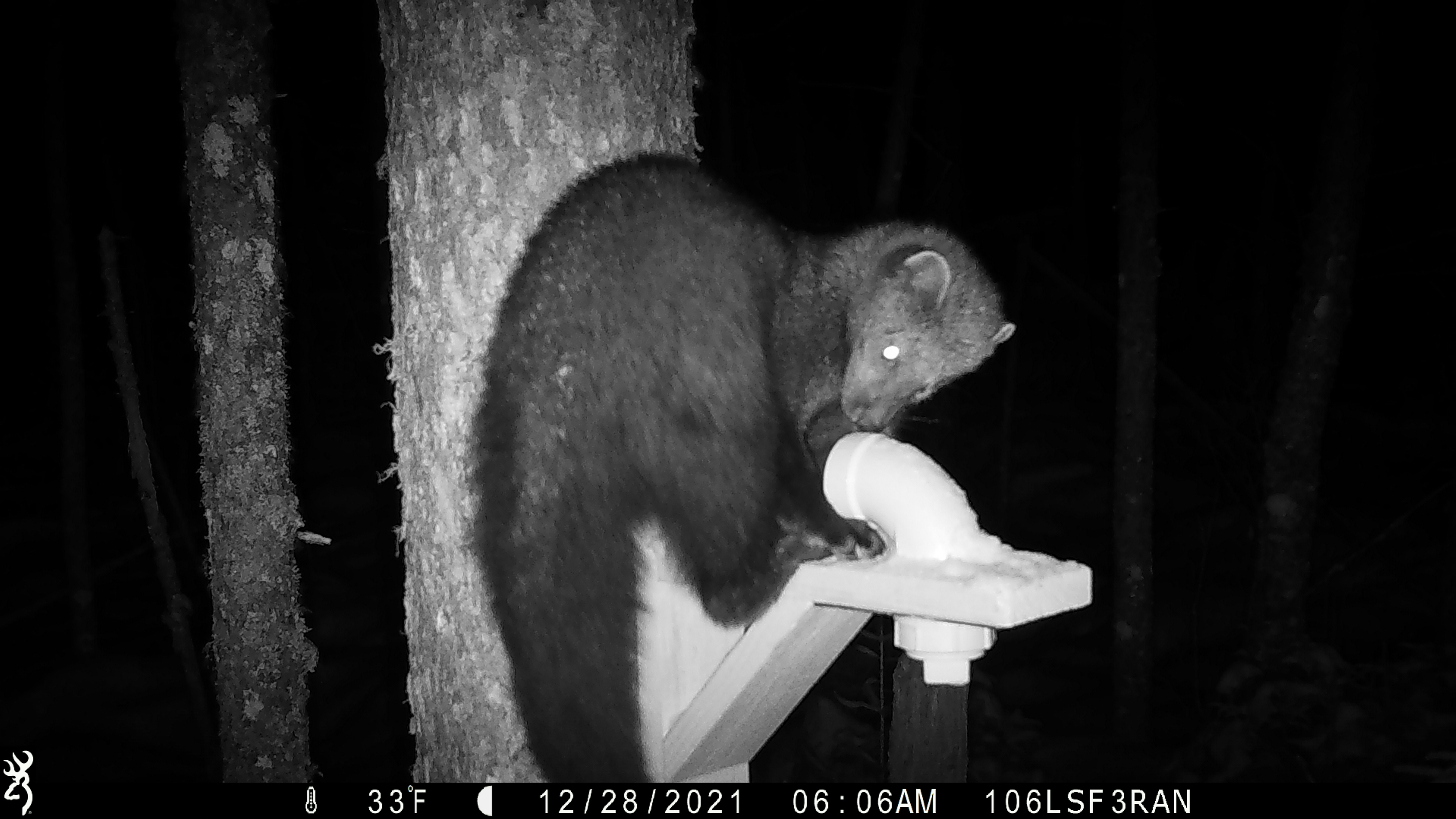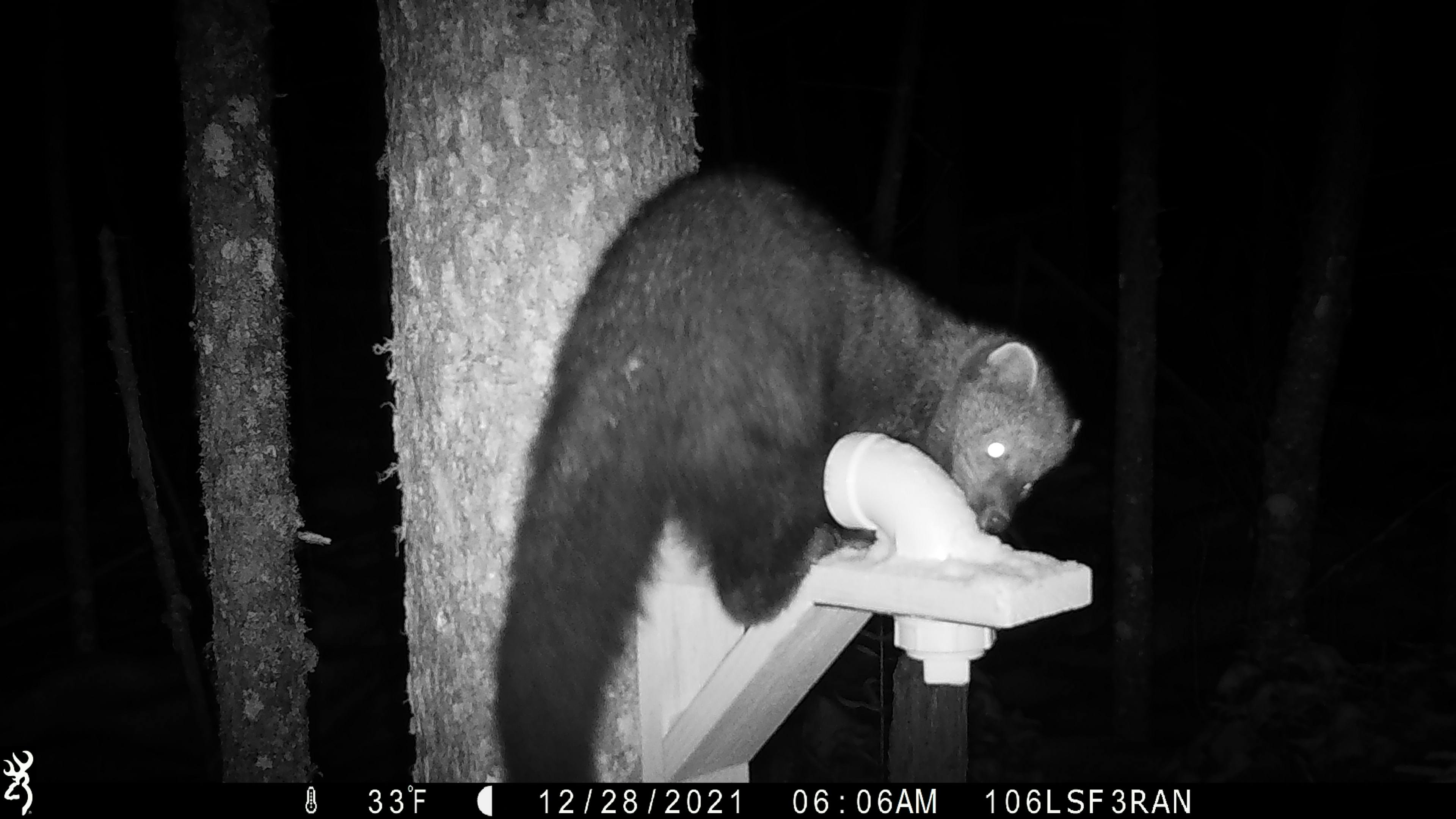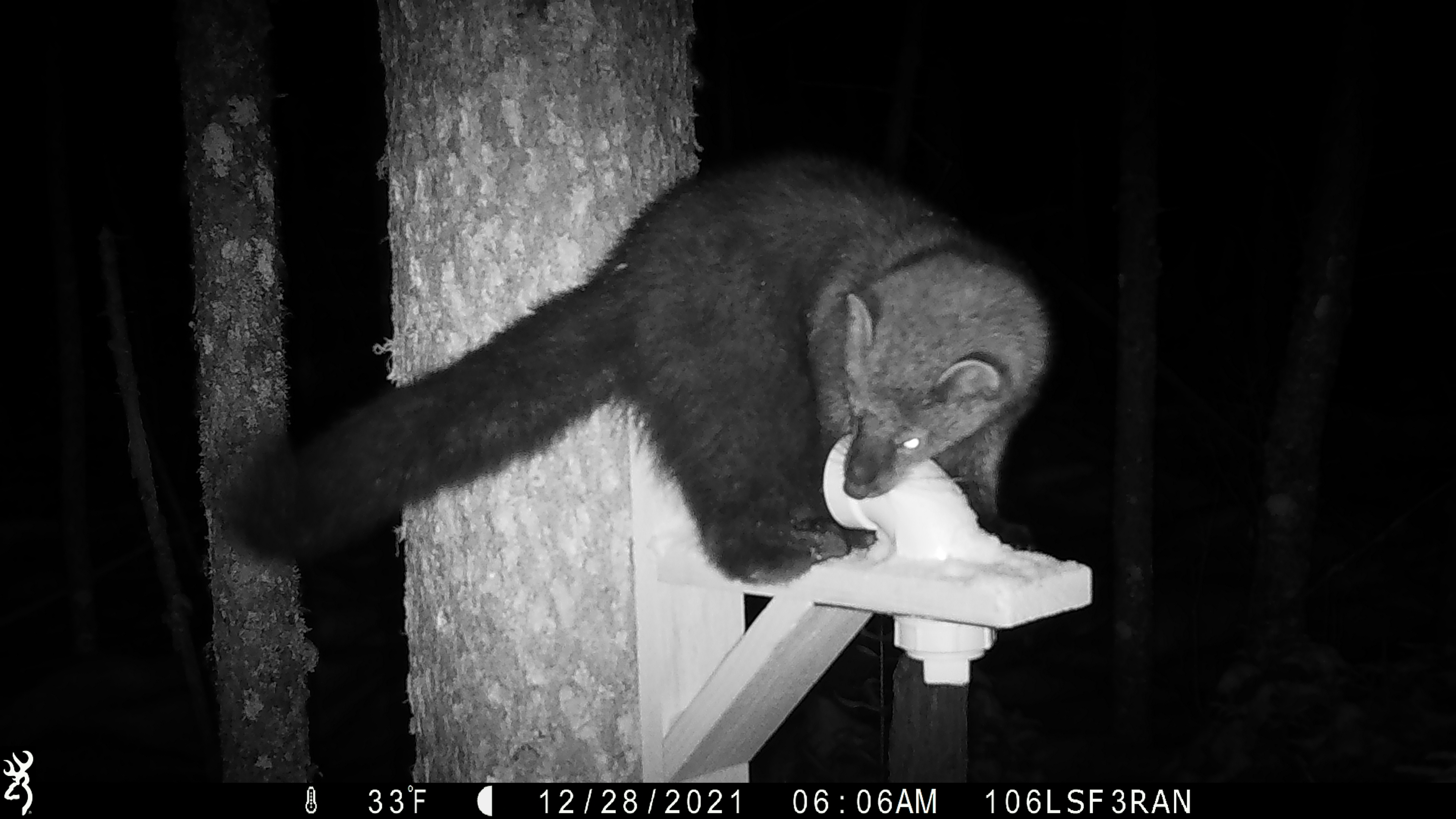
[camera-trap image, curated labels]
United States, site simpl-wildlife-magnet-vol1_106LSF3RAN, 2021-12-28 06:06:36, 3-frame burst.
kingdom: Animalia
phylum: Chordata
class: Mammalia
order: Carnivora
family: Mustelidae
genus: Pekania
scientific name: Pekania pennanti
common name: fisher